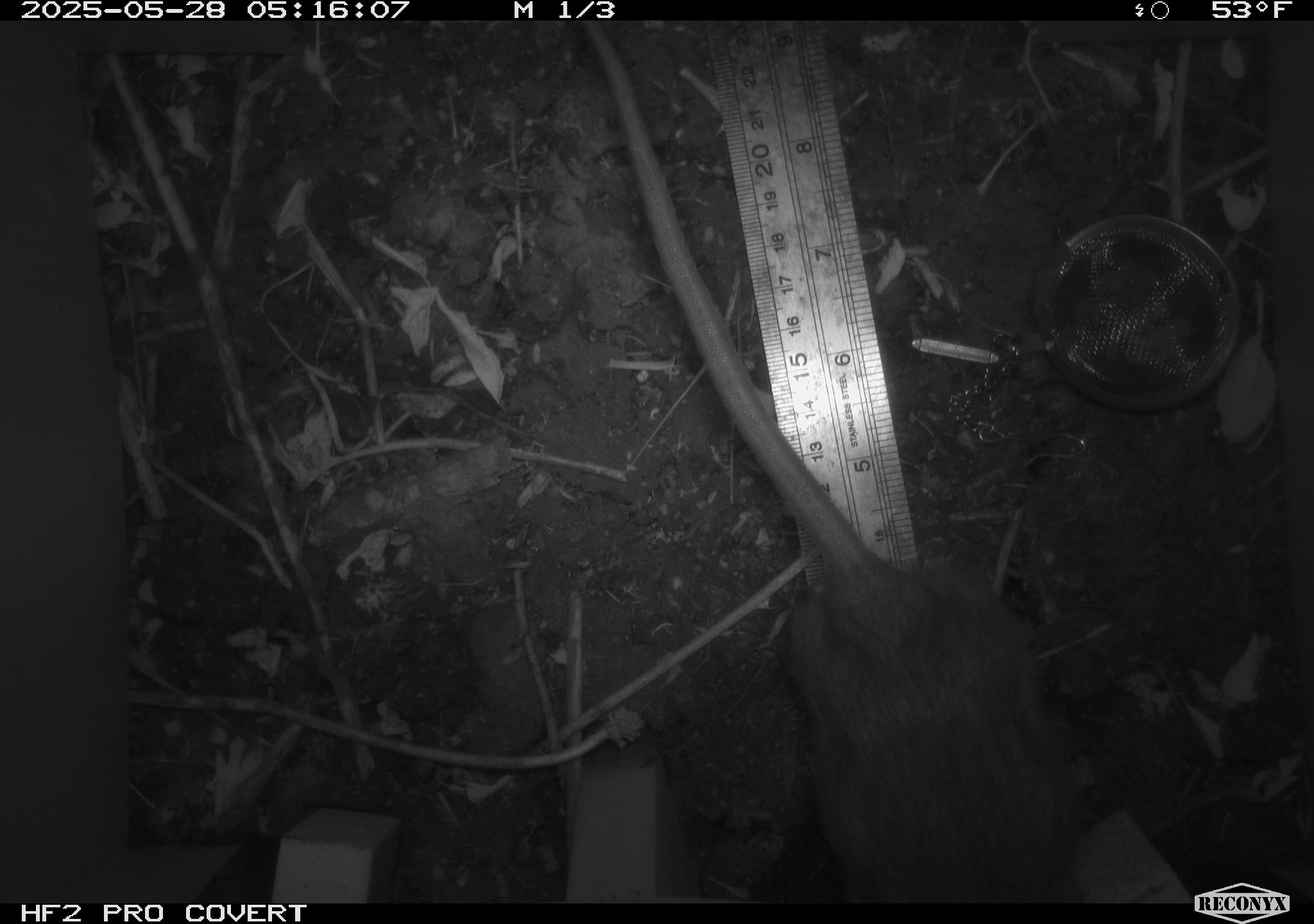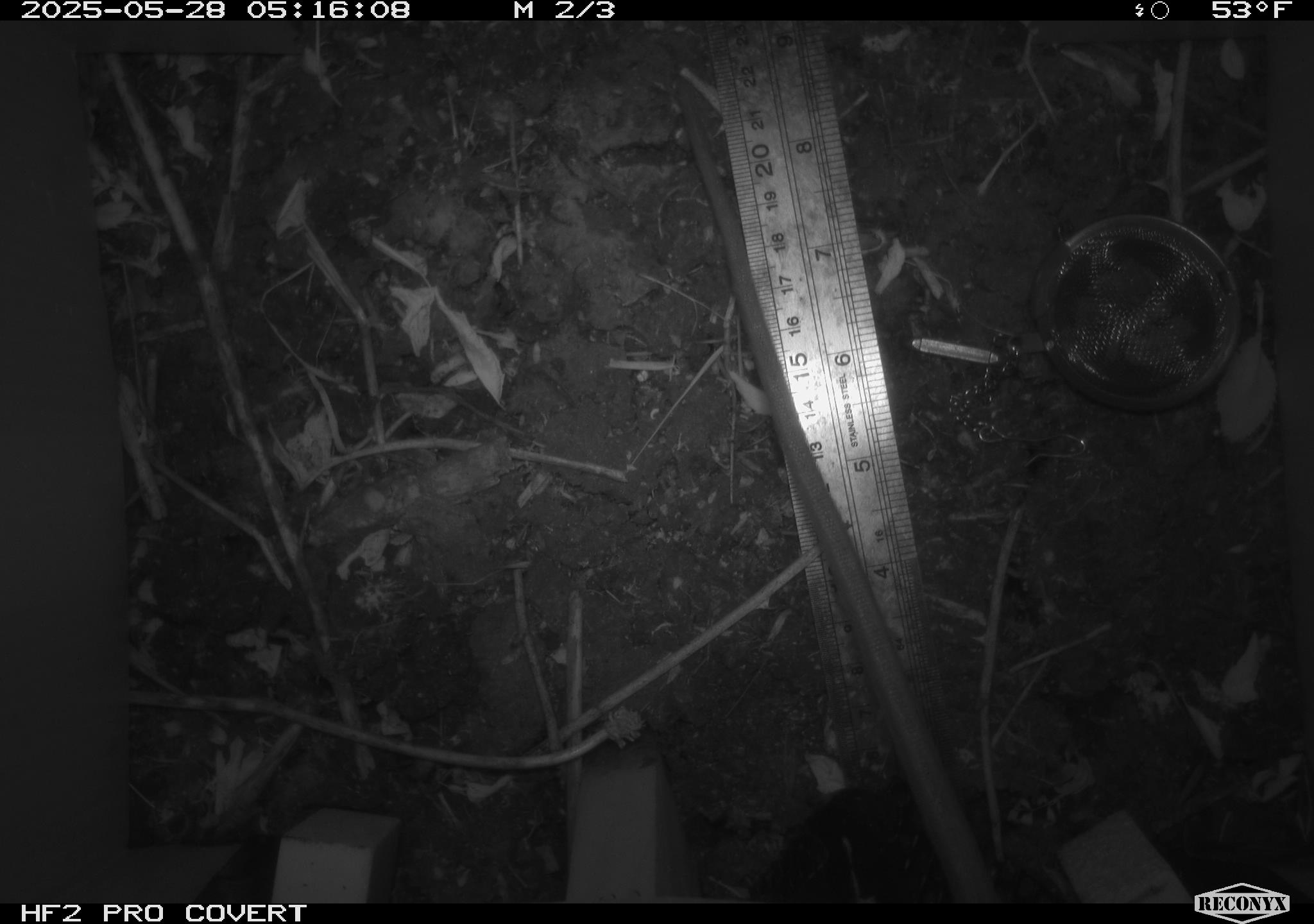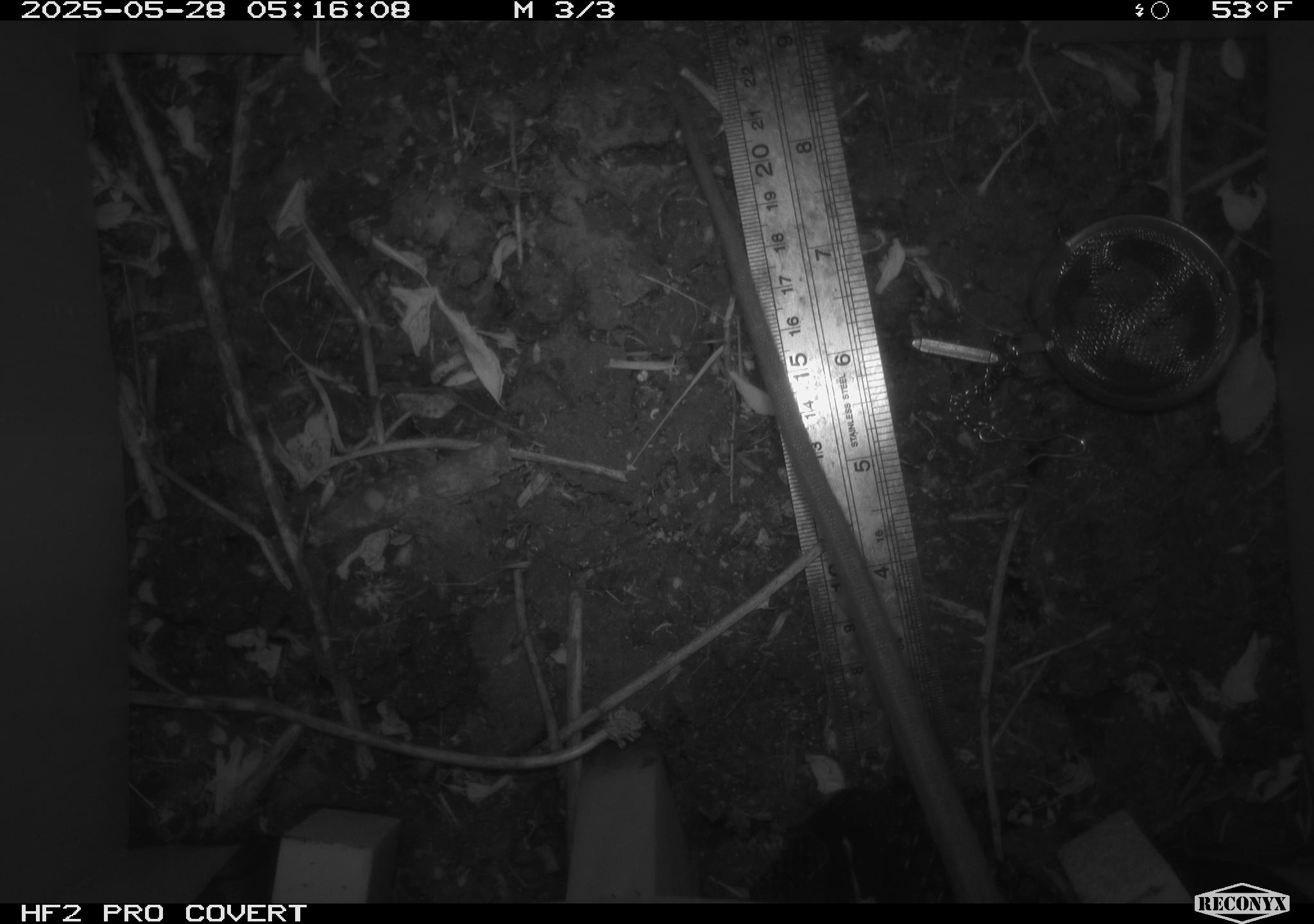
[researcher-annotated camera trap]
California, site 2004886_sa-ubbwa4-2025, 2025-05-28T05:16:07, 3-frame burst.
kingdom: Animalia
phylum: Chordata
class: Mammalia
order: Rodentia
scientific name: Rodentia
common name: rodent